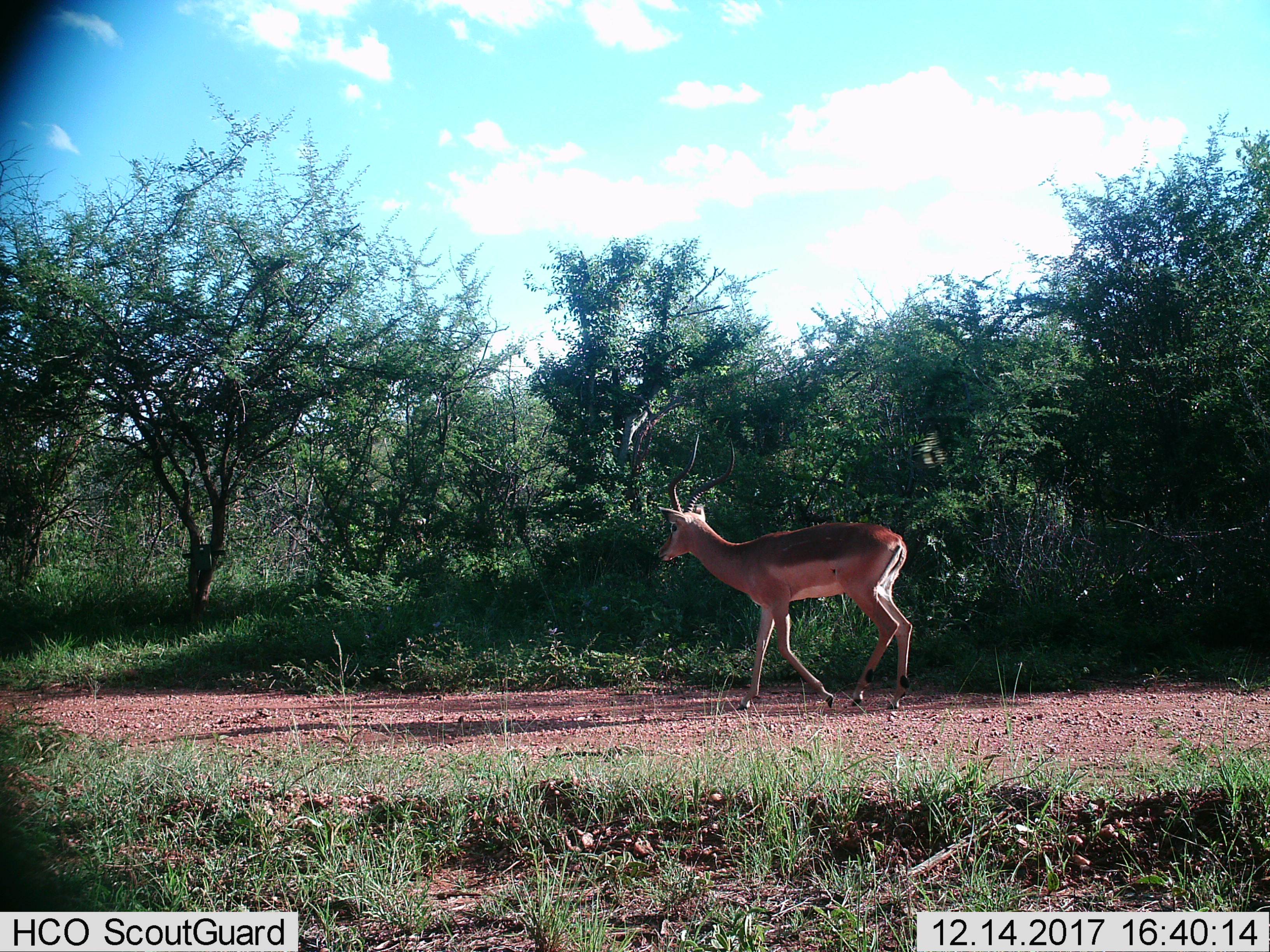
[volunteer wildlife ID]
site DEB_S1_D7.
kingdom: Animalia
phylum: Chordata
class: Mammalia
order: Artiodactyla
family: Bovidae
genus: Aepyceros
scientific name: Aepyceros melampus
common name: impala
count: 1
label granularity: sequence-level